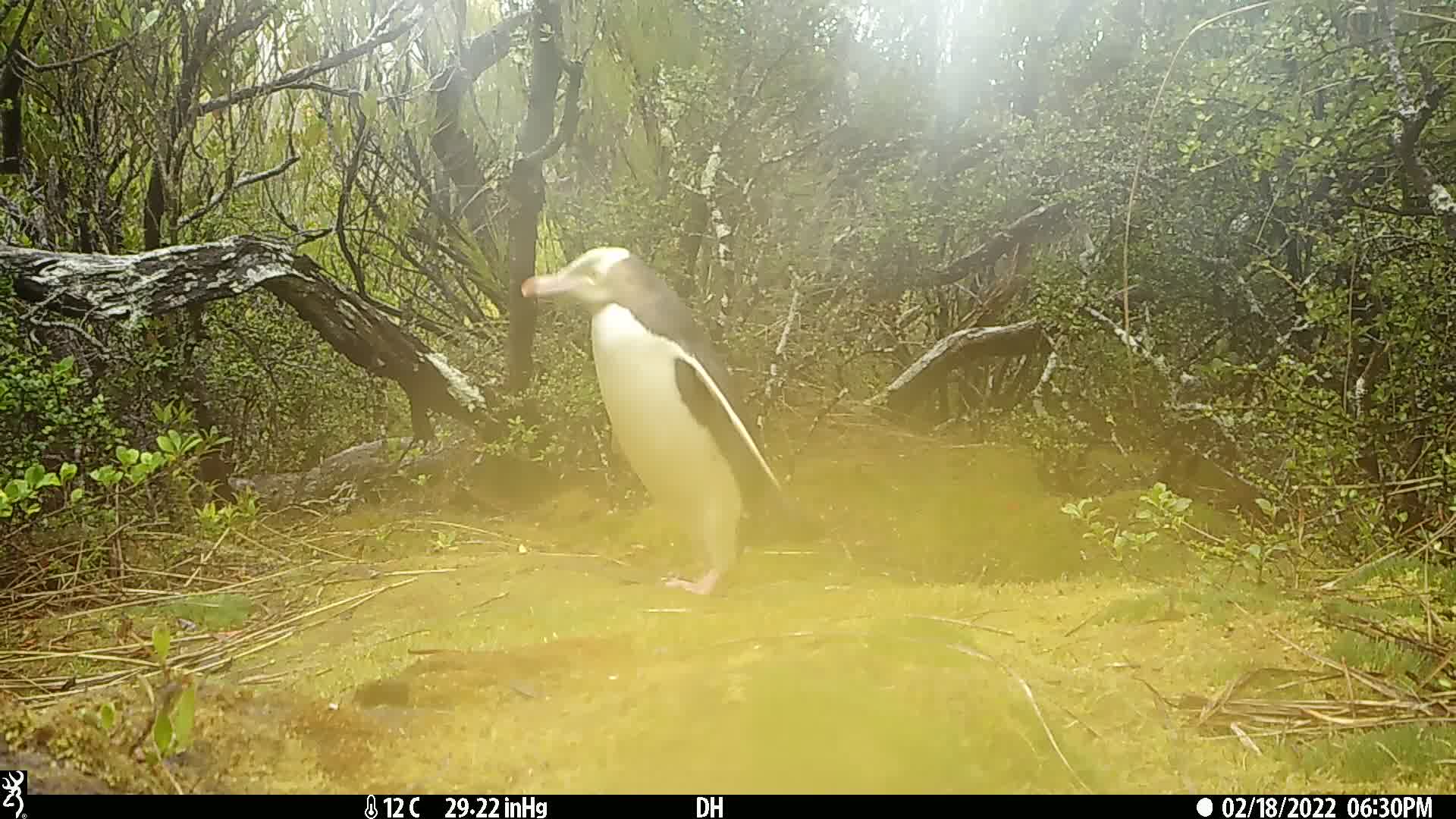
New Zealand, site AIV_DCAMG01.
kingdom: Animalia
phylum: Chordata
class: Aves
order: Sphenisciformes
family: Spheniscidae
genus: Megadyptes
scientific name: Megadyptes antipodes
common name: yellow-eyed penguin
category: yellow eyed penguin